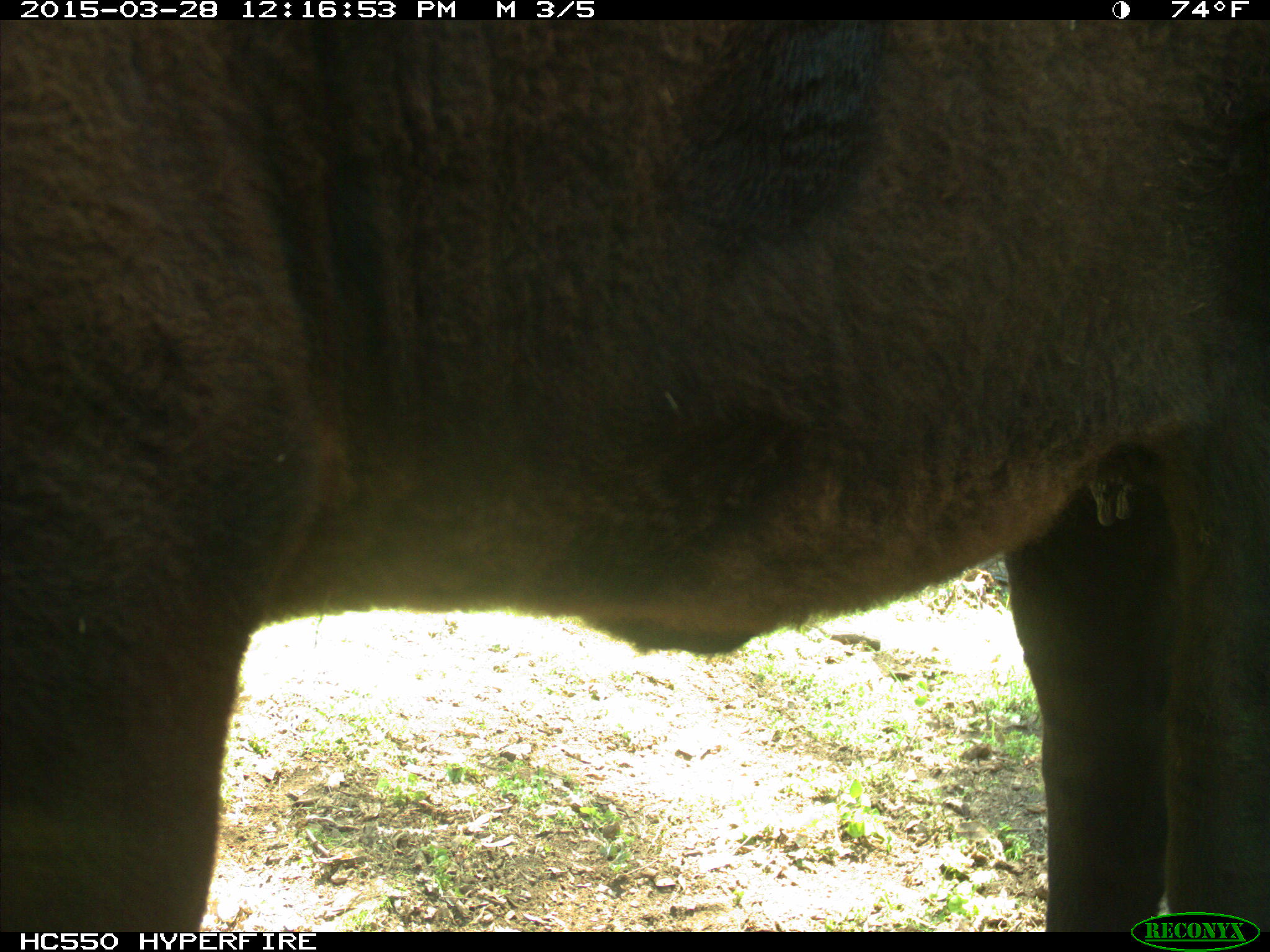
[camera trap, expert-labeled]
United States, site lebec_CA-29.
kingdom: Animalia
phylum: Chordata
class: Mammalia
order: Artiodactyla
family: Bovidae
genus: Bos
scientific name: Bos taurus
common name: domestic cow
Bos taurus (domestic cow).